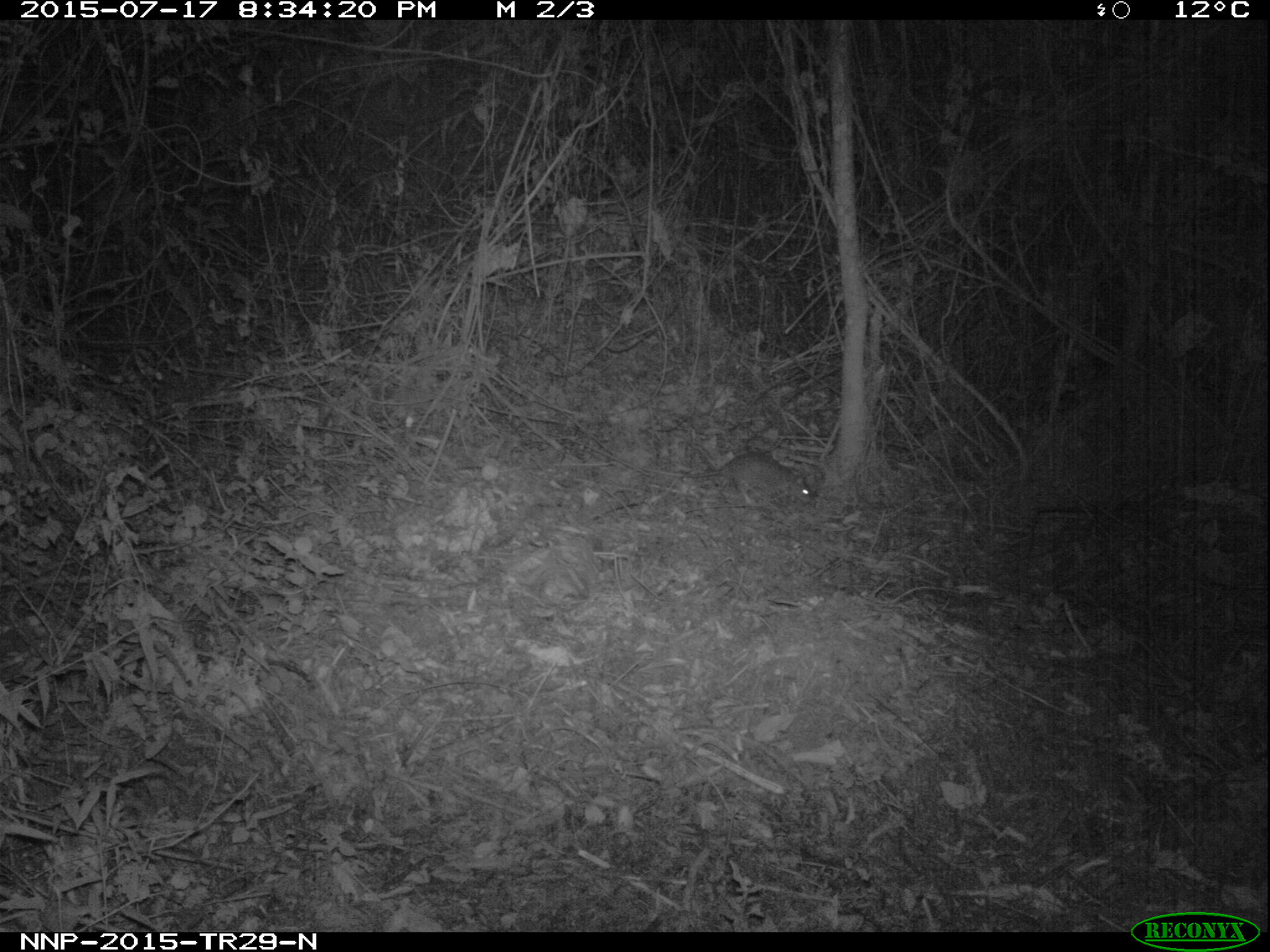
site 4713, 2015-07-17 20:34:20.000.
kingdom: Animalia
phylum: Chordata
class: Mammalia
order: Rodentia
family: Nesomyidae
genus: Cricetomys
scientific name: Cricetomys gambianus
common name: african giant pouched rat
Cricetomys gambianus (african giant pouched rat), count 1.